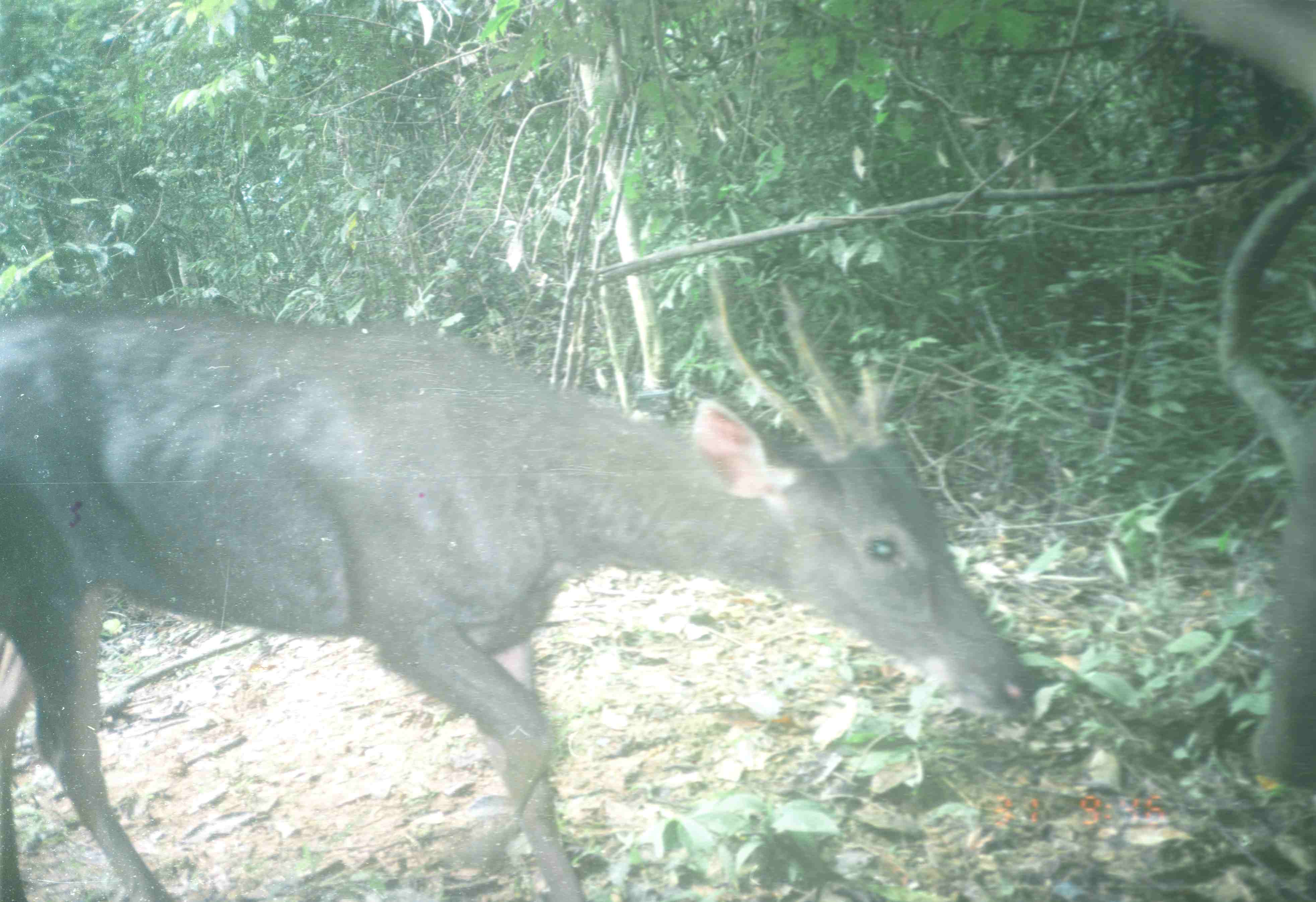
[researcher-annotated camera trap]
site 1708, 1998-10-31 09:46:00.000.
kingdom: Animalia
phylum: Chordata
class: Mammalia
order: Artiodactyla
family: Cervidae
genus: Rusa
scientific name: Rusa unicolor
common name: sambar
Rusa unicolor (sambar), count 1.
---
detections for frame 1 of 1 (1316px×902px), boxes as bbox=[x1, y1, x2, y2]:
rusa unicolor: bbox=[0, 261, 1037, 902]; bbox=[1211, 169, 1315, 799]